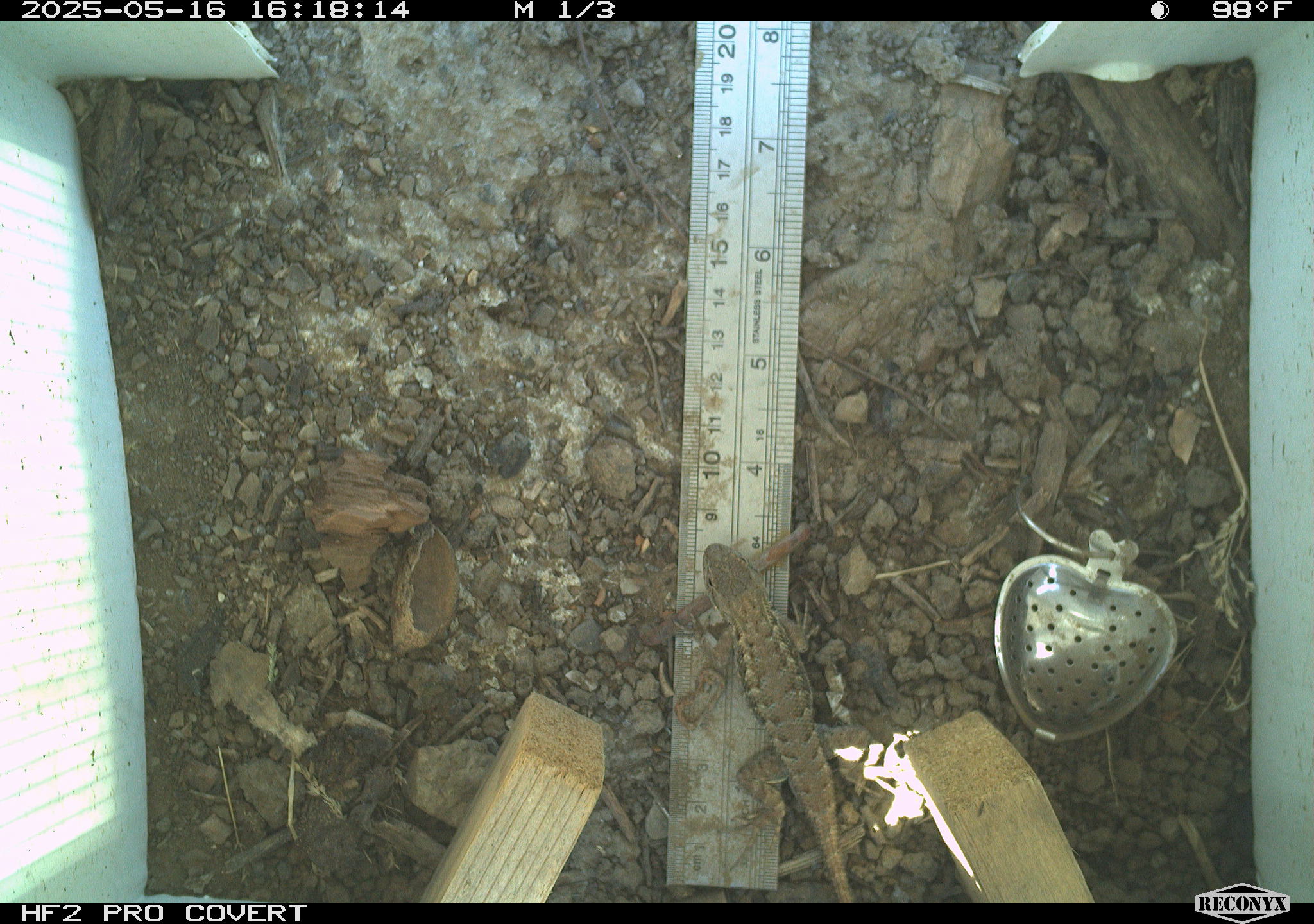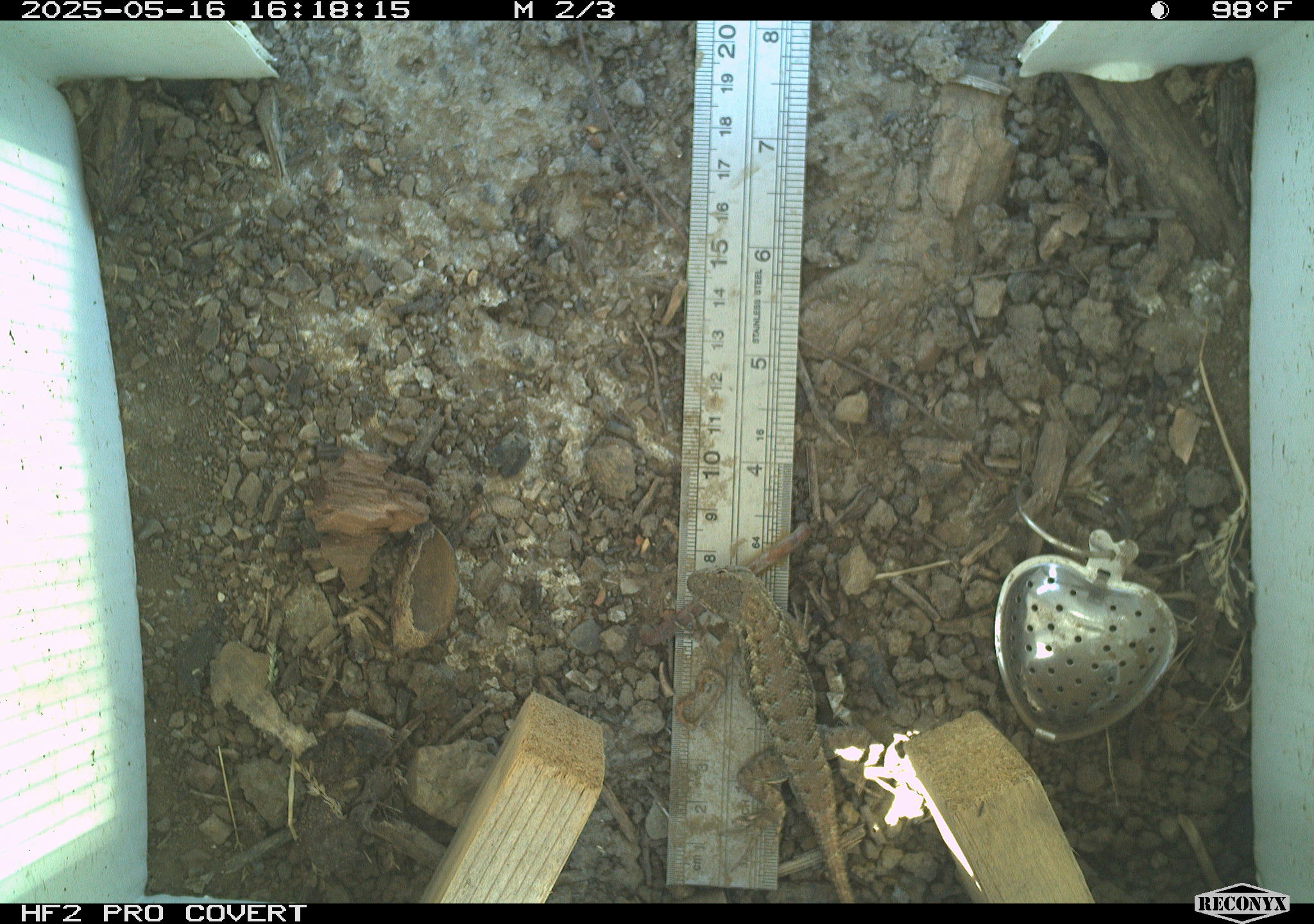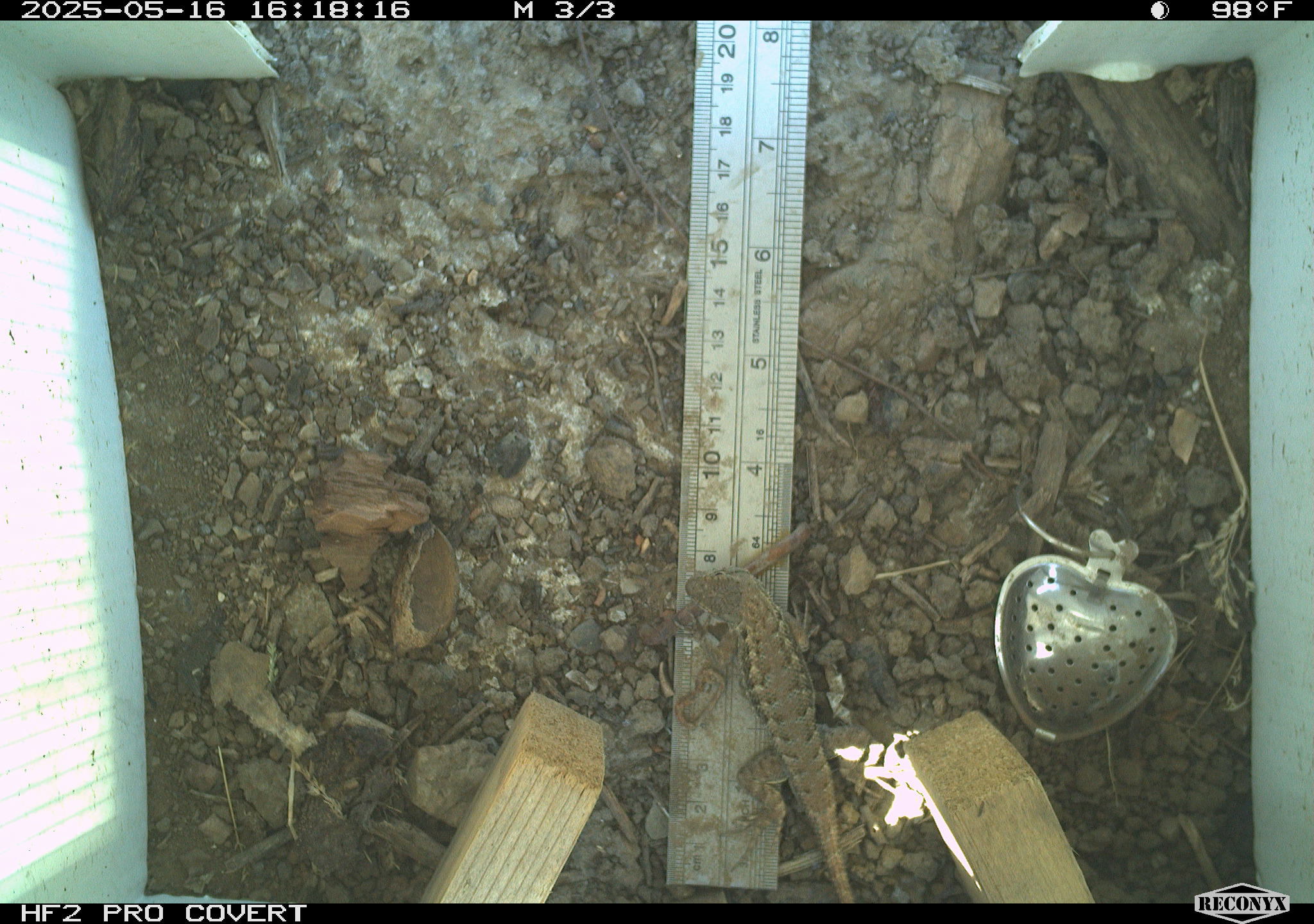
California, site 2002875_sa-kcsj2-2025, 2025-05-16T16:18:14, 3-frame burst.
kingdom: Animalia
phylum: Chordata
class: Reptilia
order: Squamata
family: Phrynosomatidae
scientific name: Phrynosomatidae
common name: north american spiny lizards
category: sceloporus/uta species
Sceloporus/uta species (north american spiny lizards) (Phrynosomatidae).